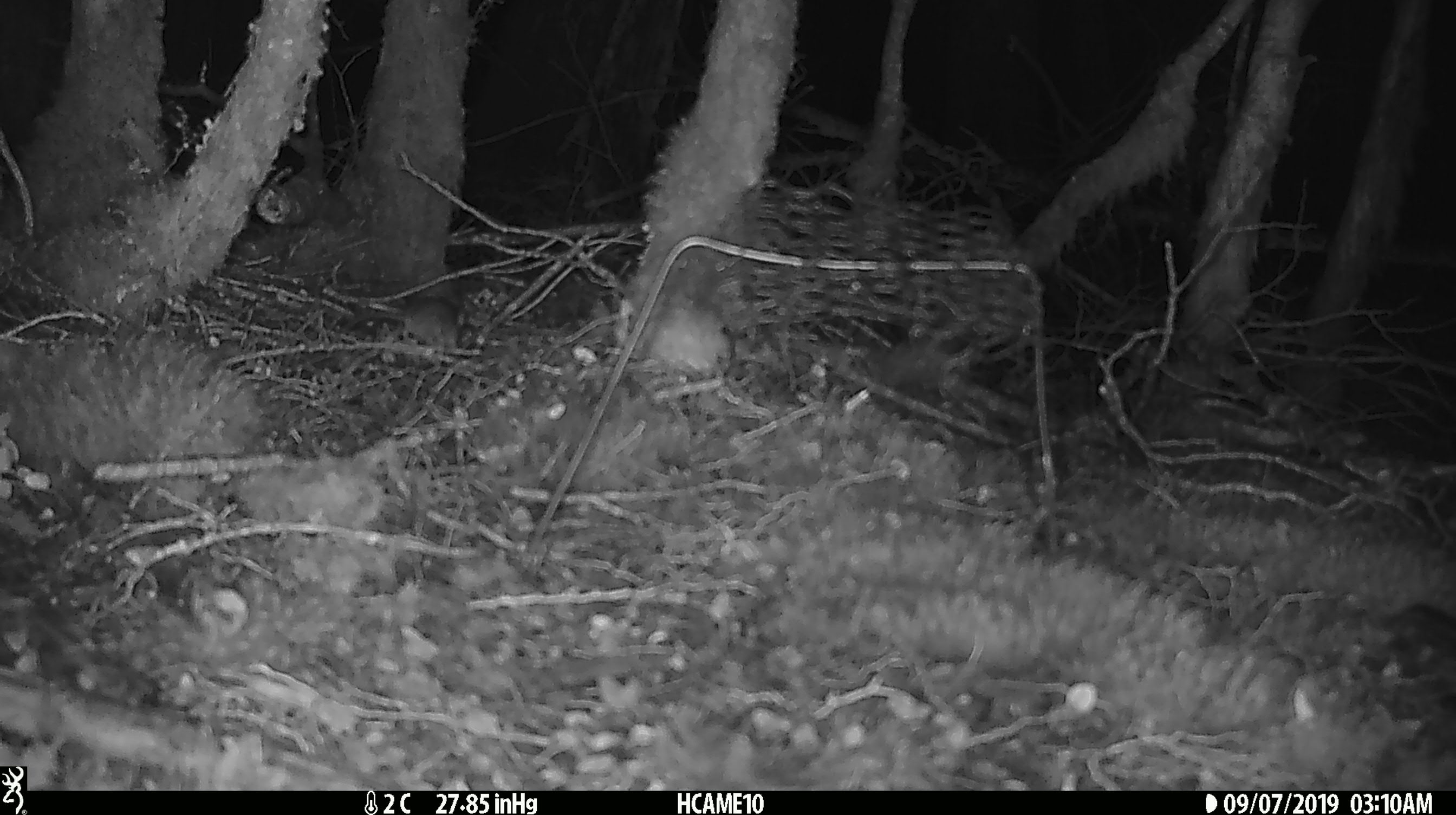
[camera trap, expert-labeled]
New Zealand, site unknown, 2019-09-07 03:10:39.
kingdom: Animalia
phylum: Chordata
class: Mammalia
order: Rodentia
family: Muridae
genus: Mus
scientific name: Mus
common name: mouse